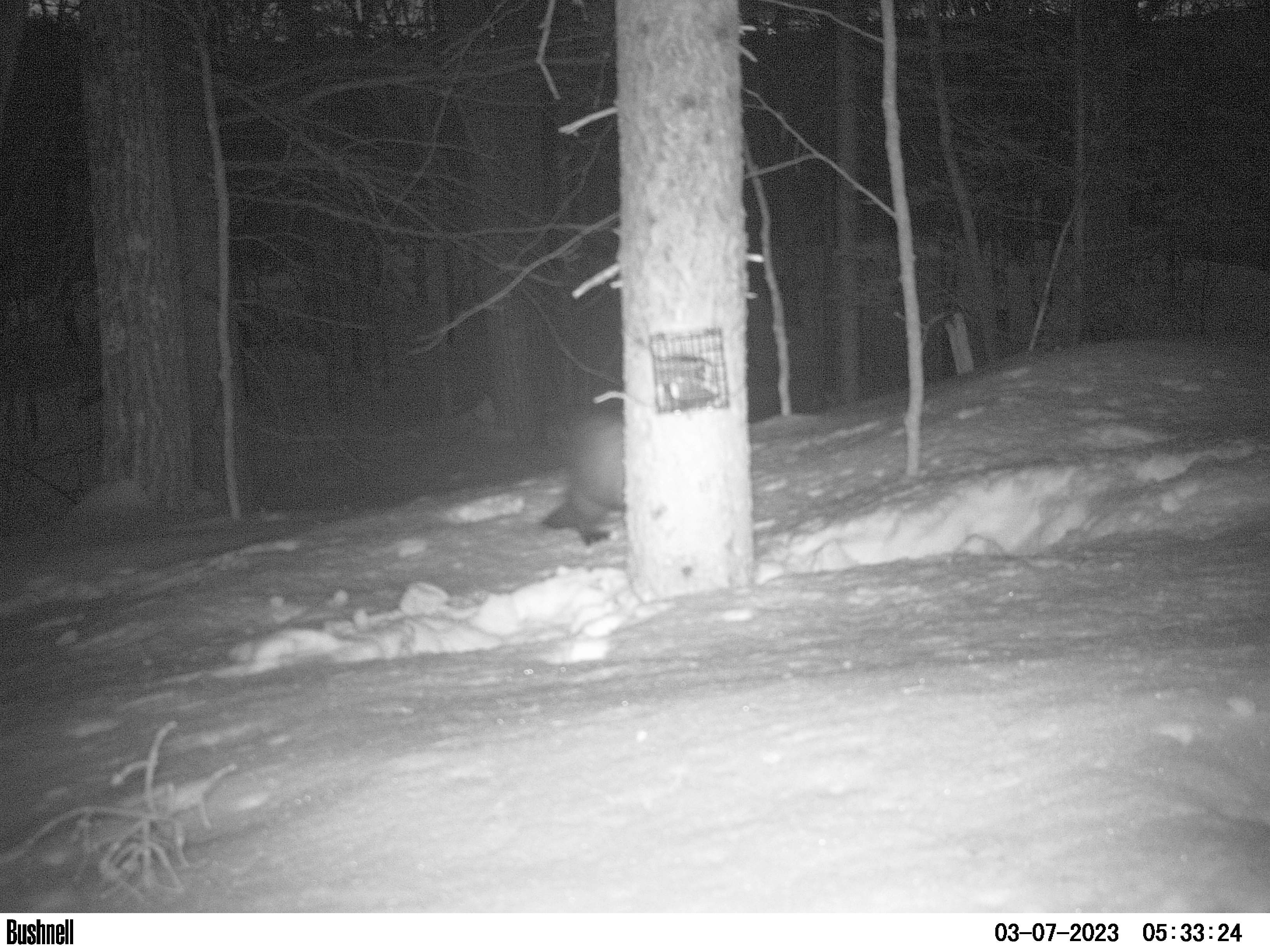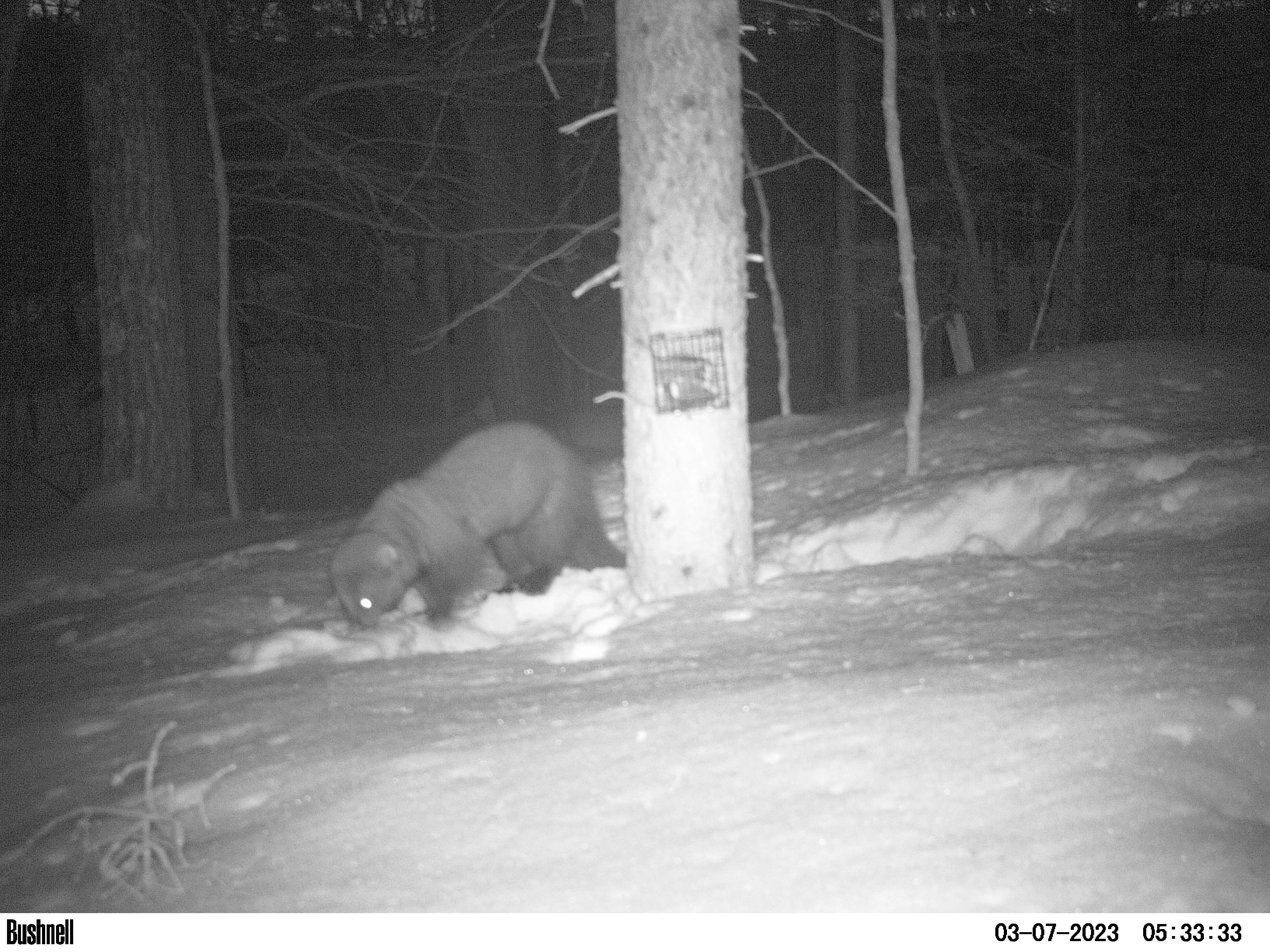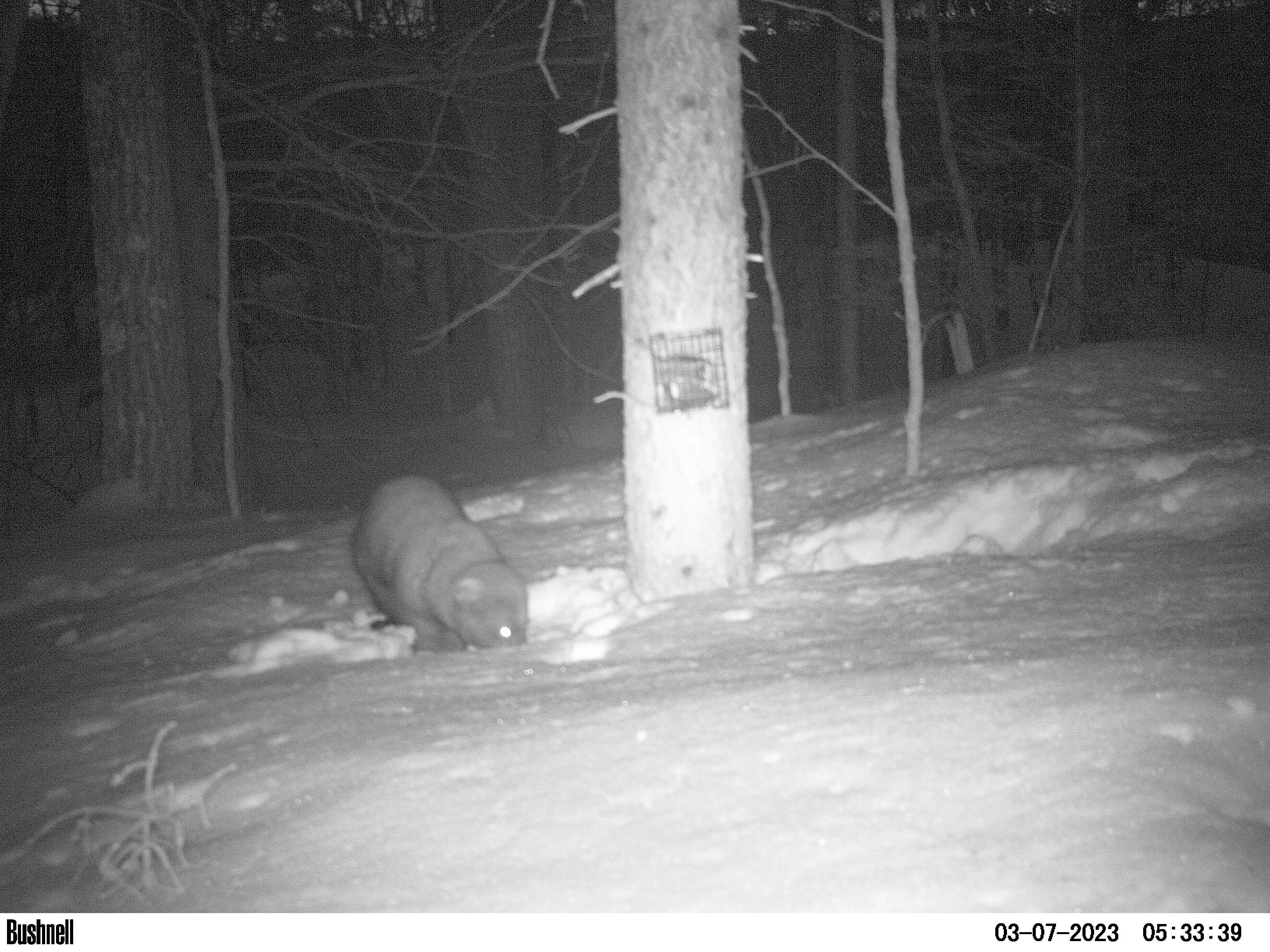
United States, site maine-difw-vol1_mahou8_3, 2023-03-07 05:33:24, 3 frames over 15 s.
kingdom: Animalia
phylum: Chordata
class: Mammalia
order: Carnivora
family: Mustelidae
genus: Pekania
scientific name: Pekania pennanti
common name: fisher